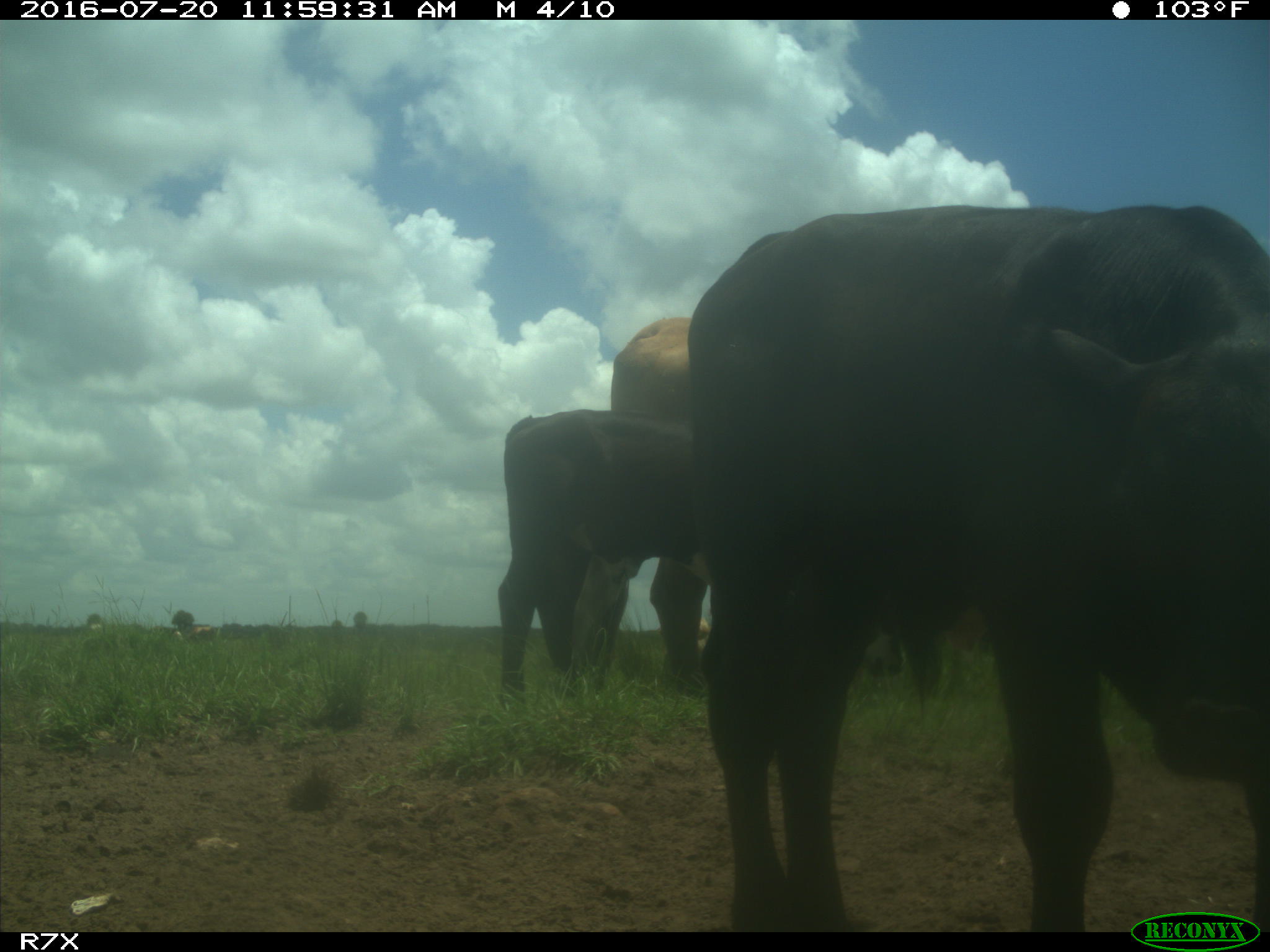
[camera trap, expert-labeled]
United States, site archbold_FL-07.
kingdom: Animalia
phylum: Chordata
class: Mammalia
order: Artiodactyla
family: Bovidae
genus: Bos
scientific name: Bos taurus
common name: domestic cow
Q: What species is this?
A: Bos taurus (domestic cow).